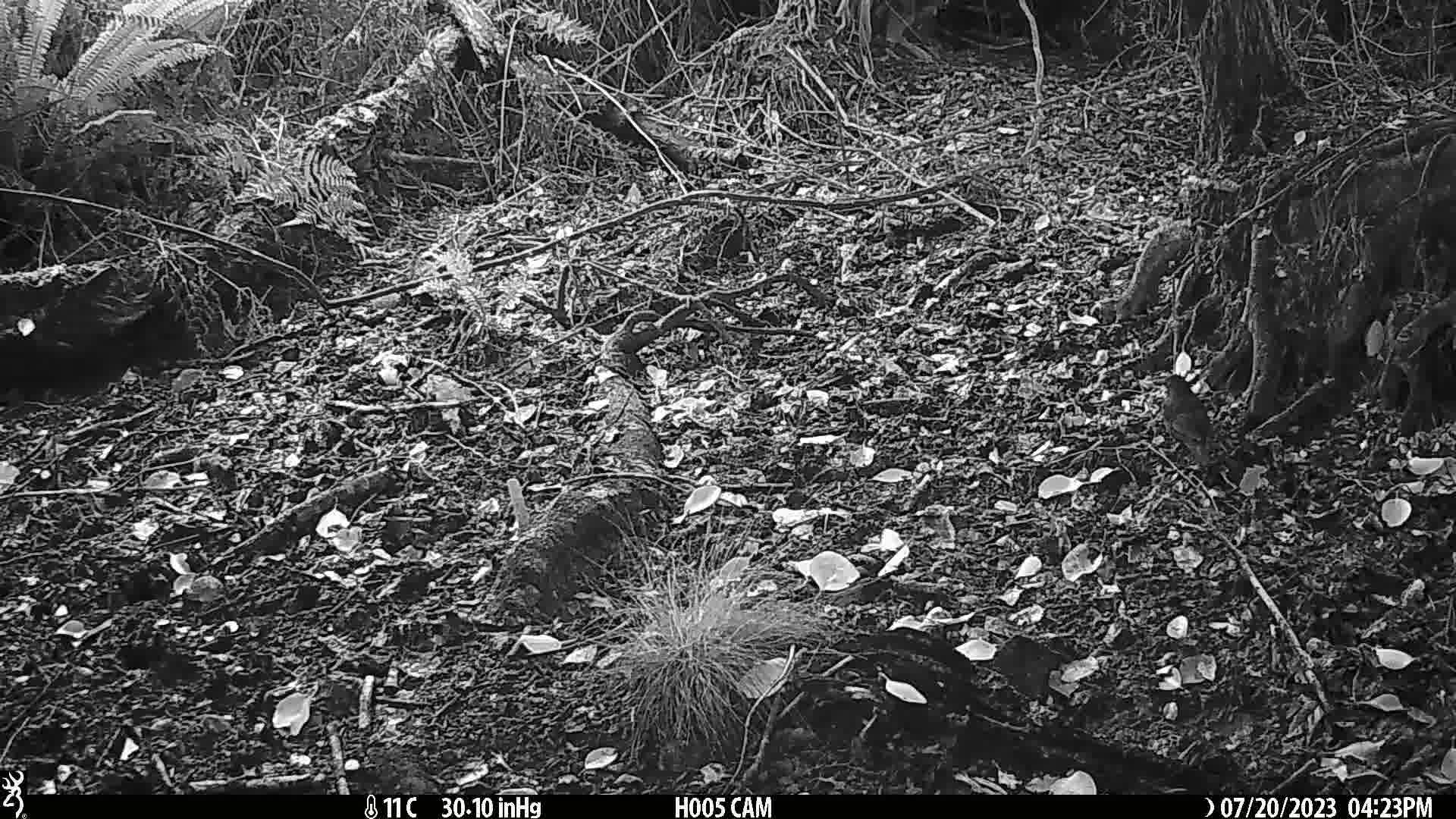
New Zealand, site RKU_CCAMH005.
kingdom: Animalia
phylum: Chordata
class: Aves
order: Passeriformes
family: Turdidae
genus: Turdus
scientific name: Turdus merula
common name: eurasian blackbird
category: blackbird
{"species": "blackbird (eurasian blackbird) (Turdus merula)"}